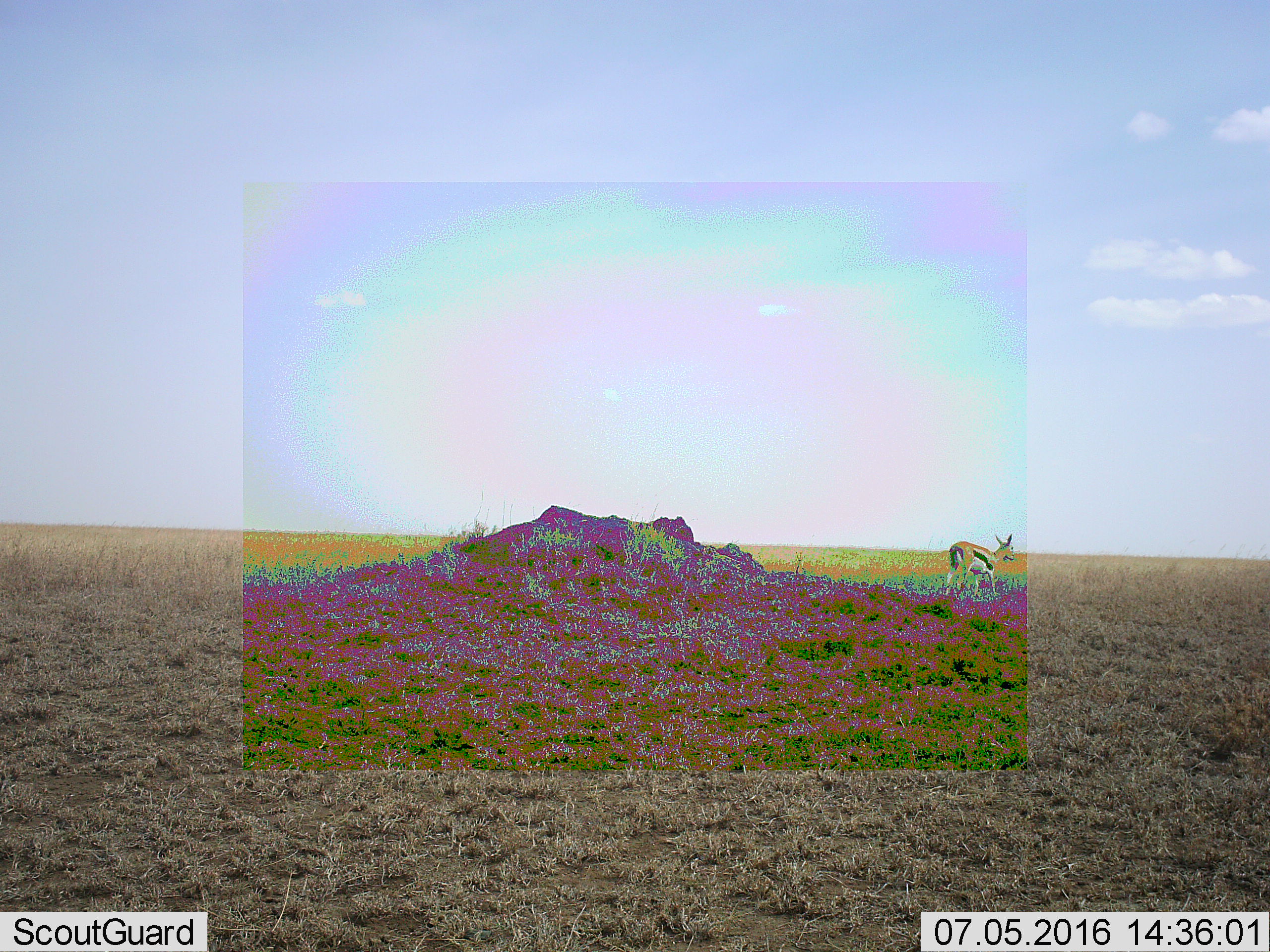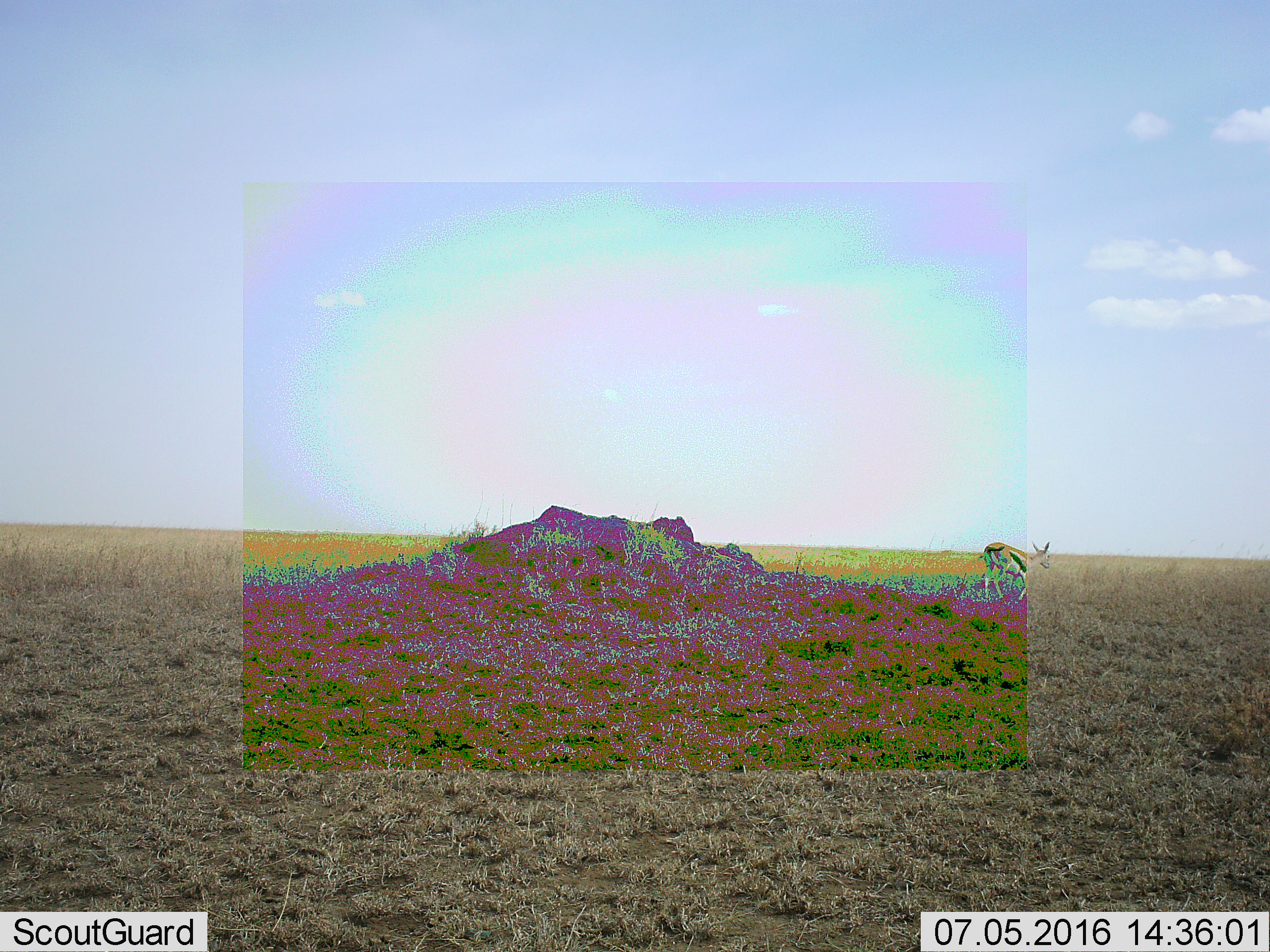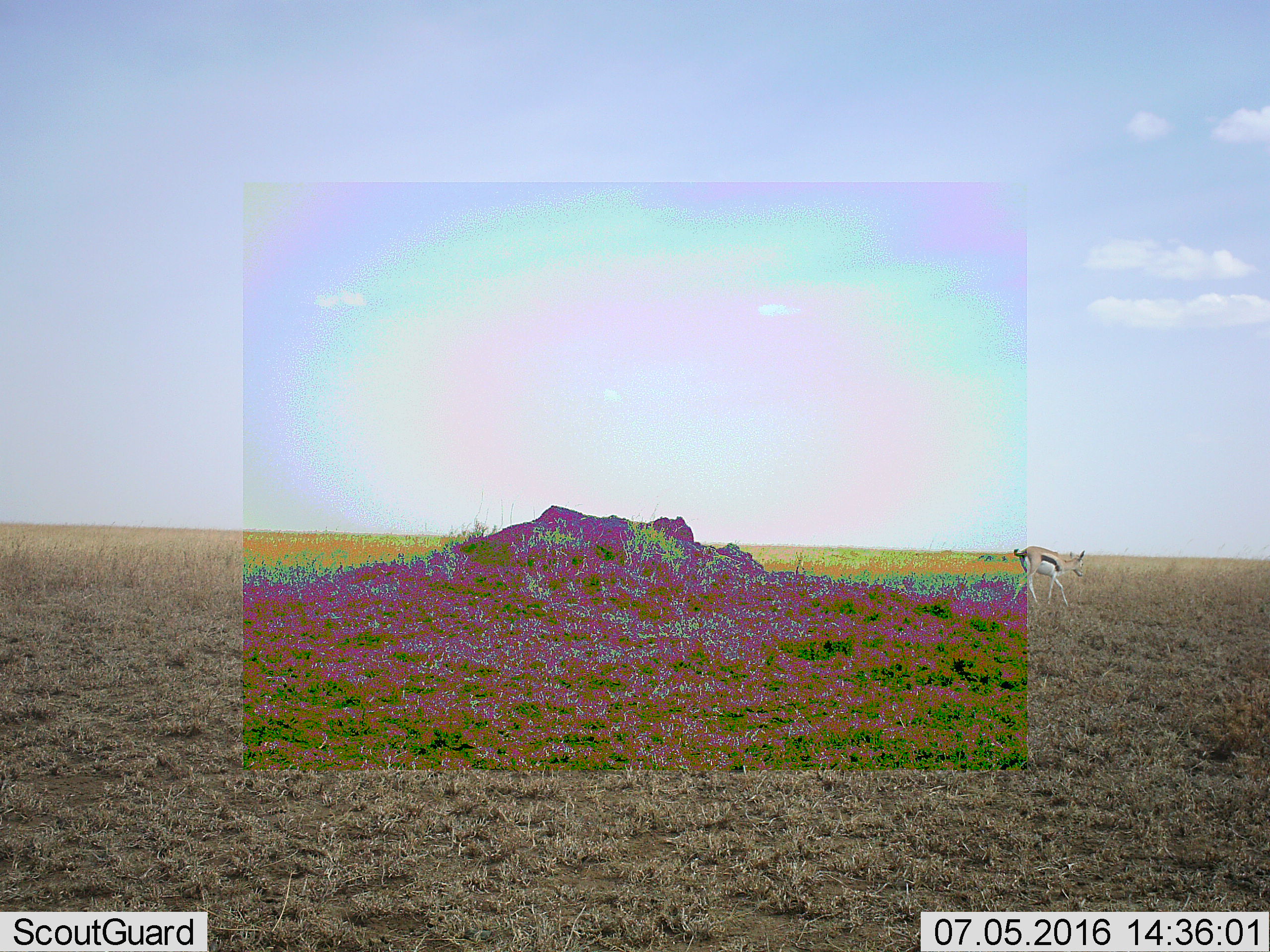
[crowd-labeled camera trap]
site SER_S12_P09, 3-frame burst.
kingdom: Animalia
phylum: Chordata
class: Mammalia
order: Artiodactyla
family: Bovidae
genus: Eudorcas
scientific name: Eudorcas thomsonii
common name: thomson's gazelle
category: gazellethomsons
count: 1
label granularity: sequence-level